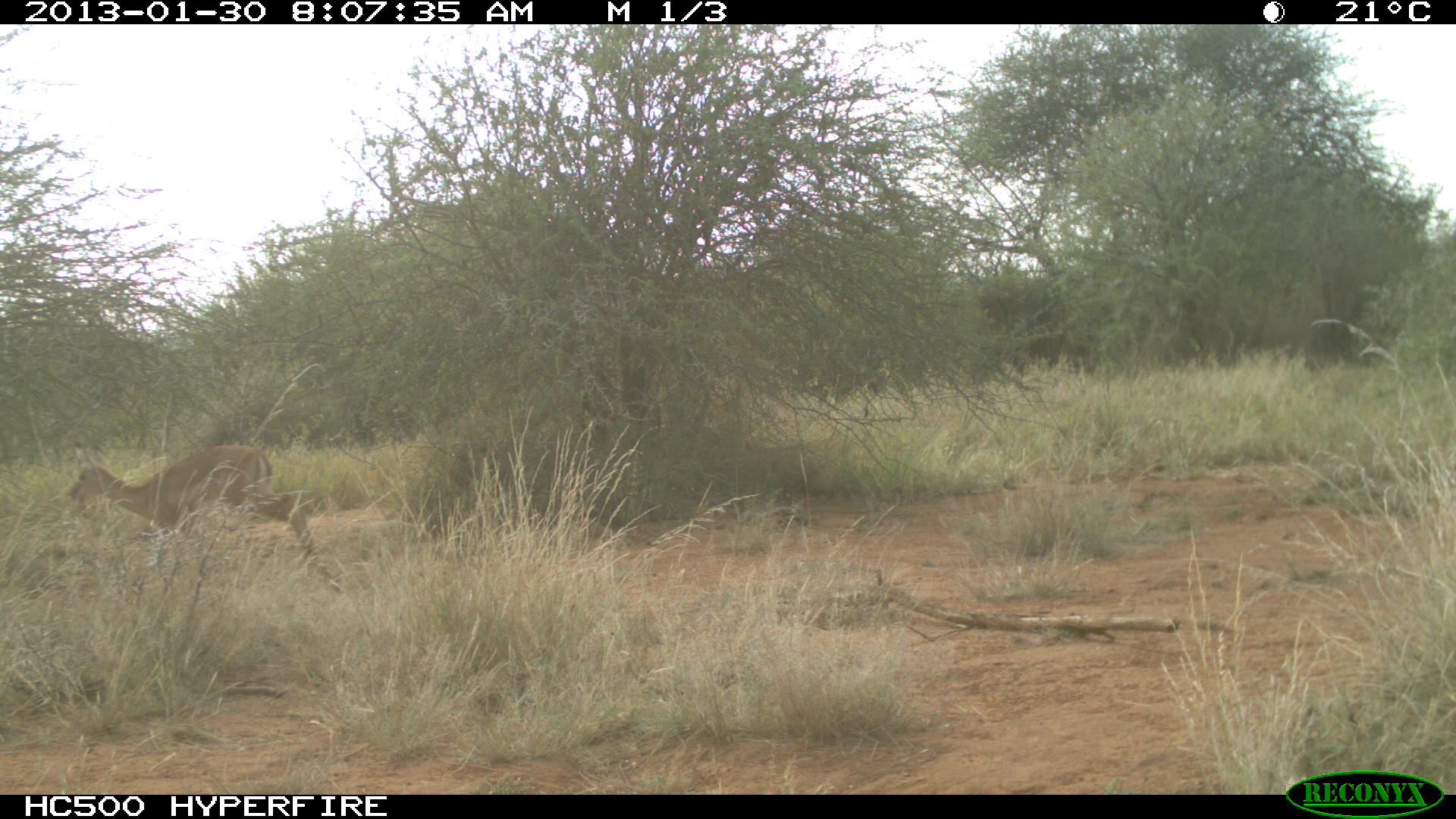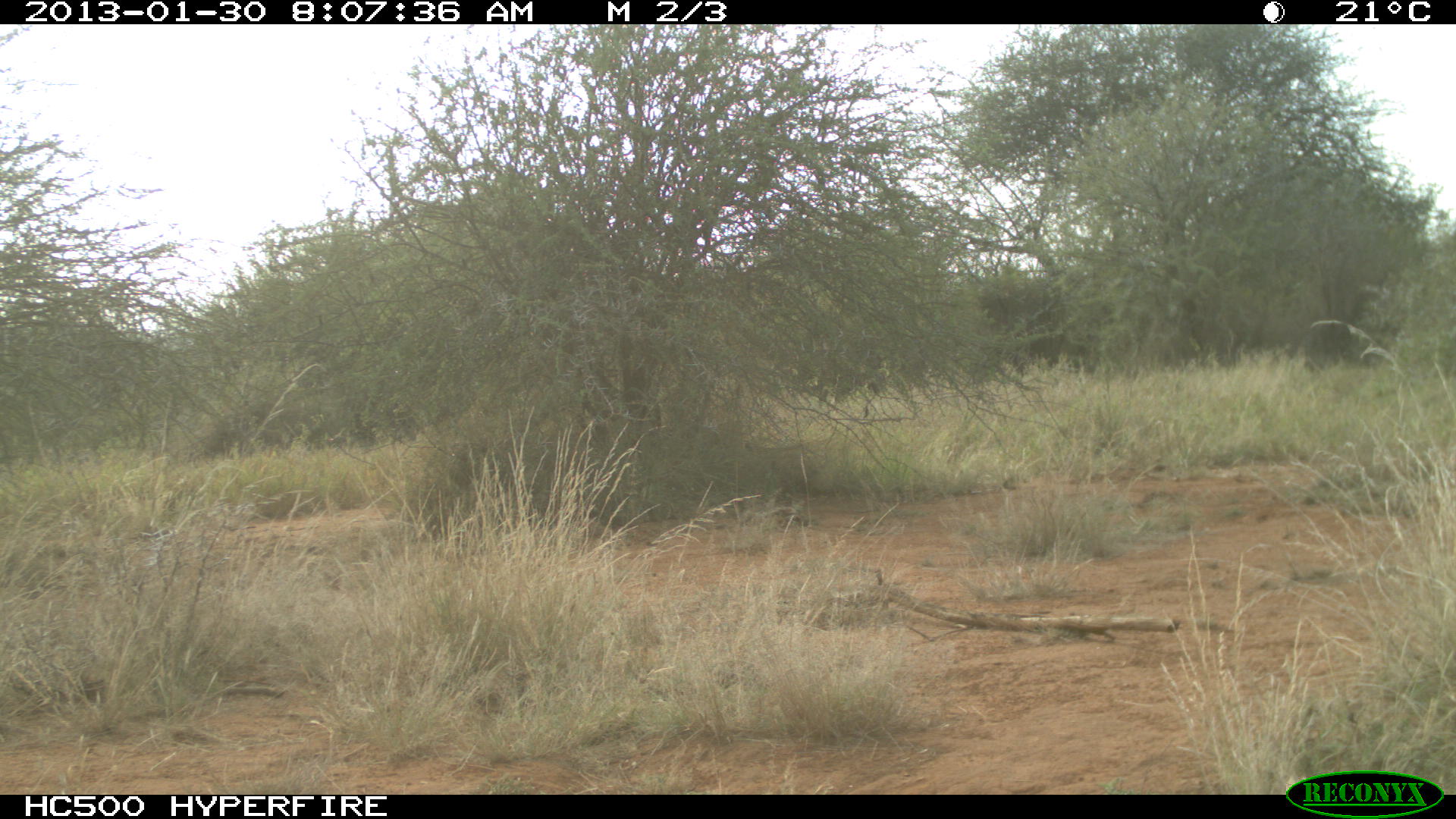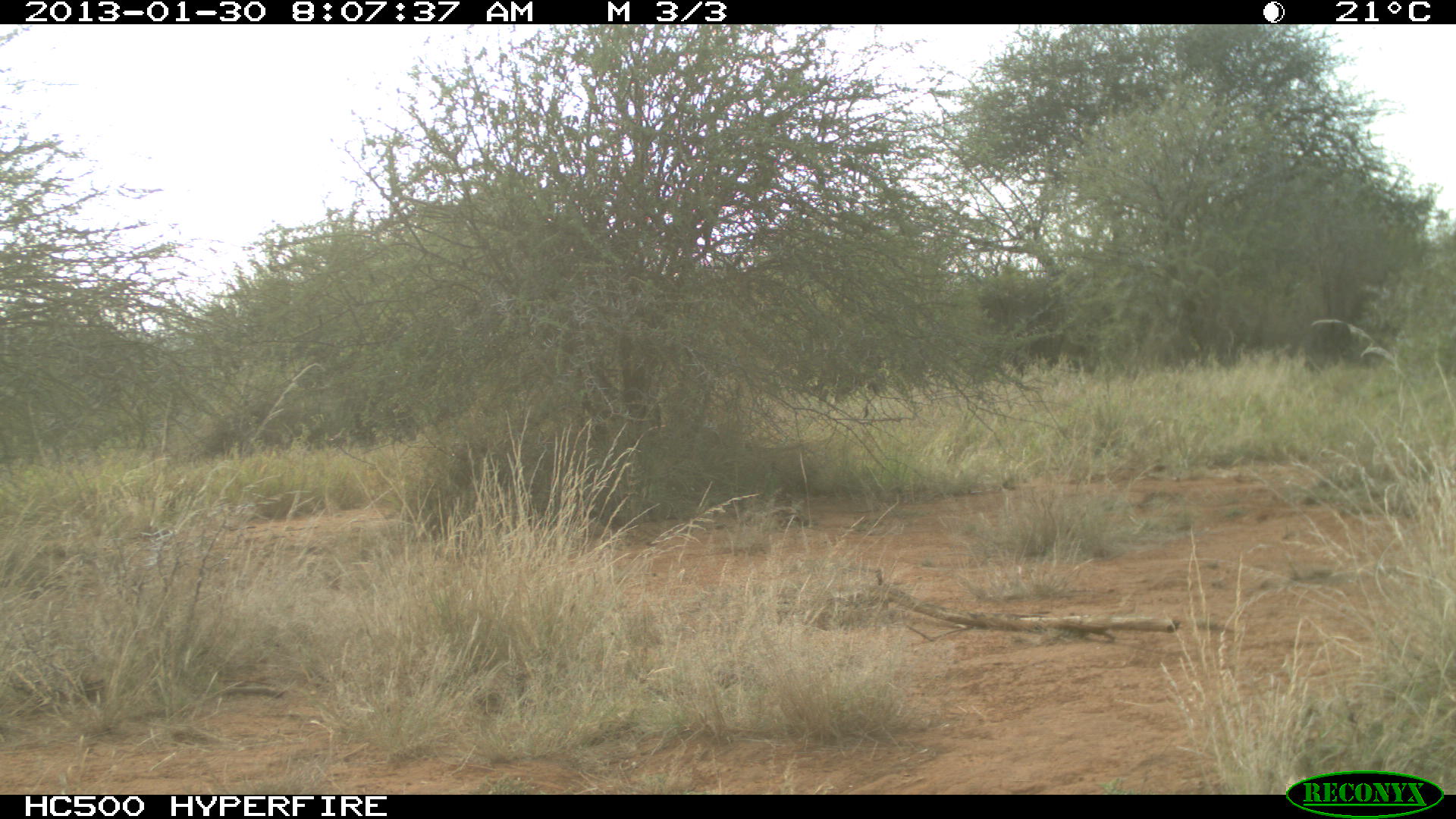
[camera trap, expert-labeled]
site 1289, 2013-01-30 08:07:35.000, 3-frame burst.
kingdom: Animalia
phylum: Chordata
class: Mammalia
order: Artiodactyla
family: Bovidae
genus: Aepyceros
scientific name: Aepyceros melampus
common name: impala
Aepyceros melampus (impala), count 1.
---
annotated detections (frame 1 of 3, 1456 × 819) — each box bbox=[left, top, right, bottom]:
aepyceros melampus: bbox=[66, 441, 321, 566]